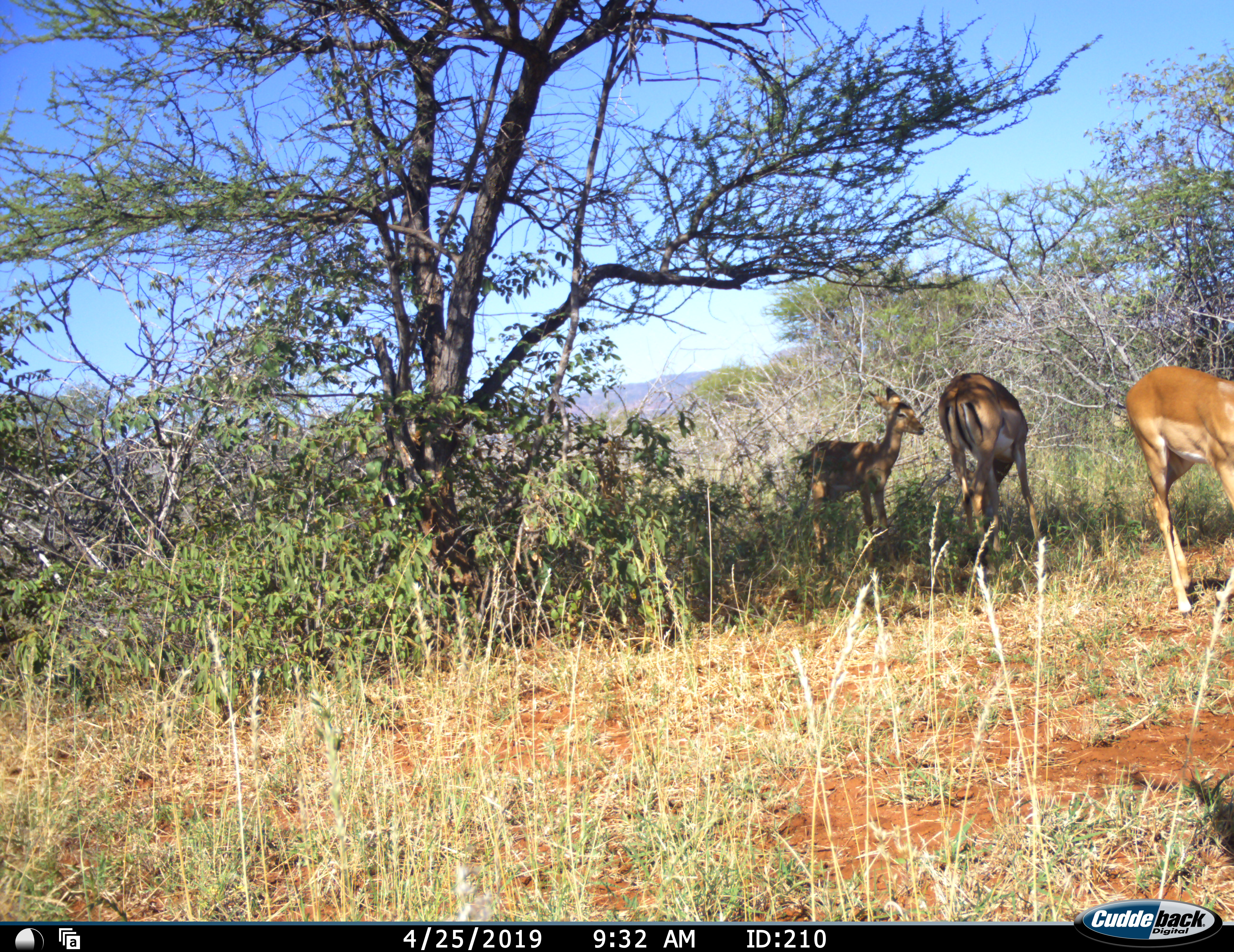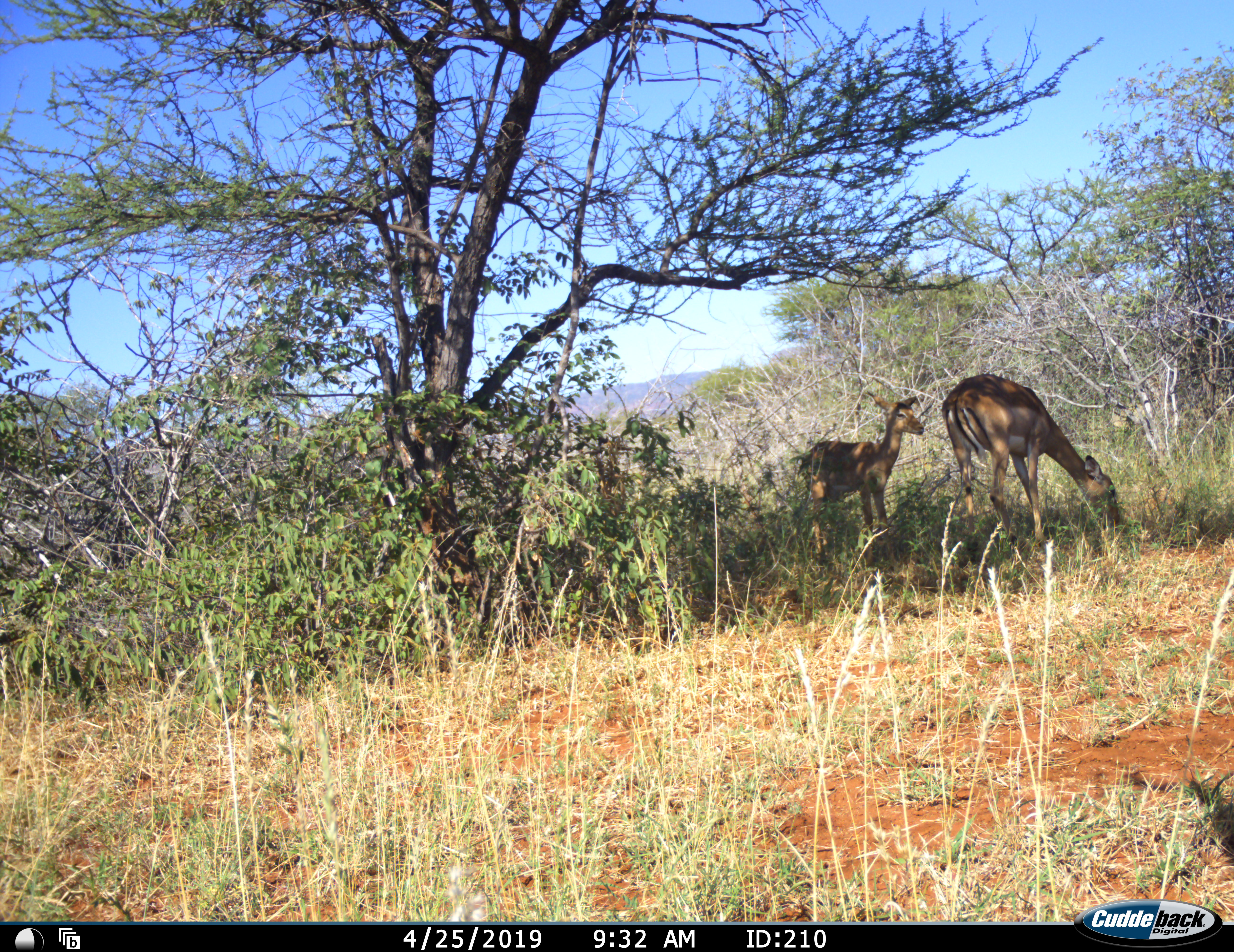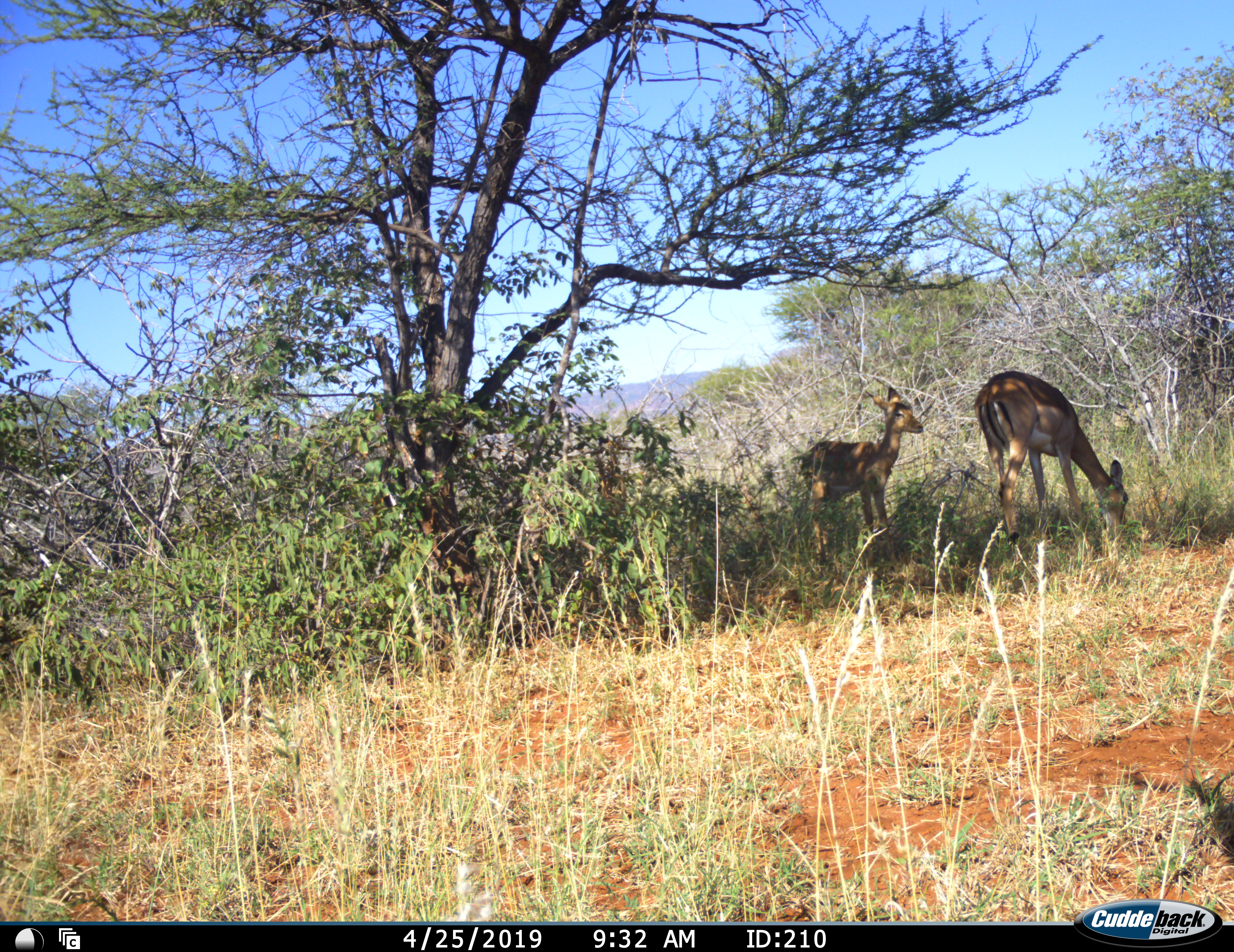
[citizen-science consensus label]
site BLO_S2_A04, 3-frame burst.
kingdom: Animalia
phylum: Chordata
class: Mammalia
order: Artiodactyla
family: Bovidae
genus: Aepyceros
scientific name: Aepyceros melampus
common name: impala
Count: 3.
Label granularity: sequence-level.